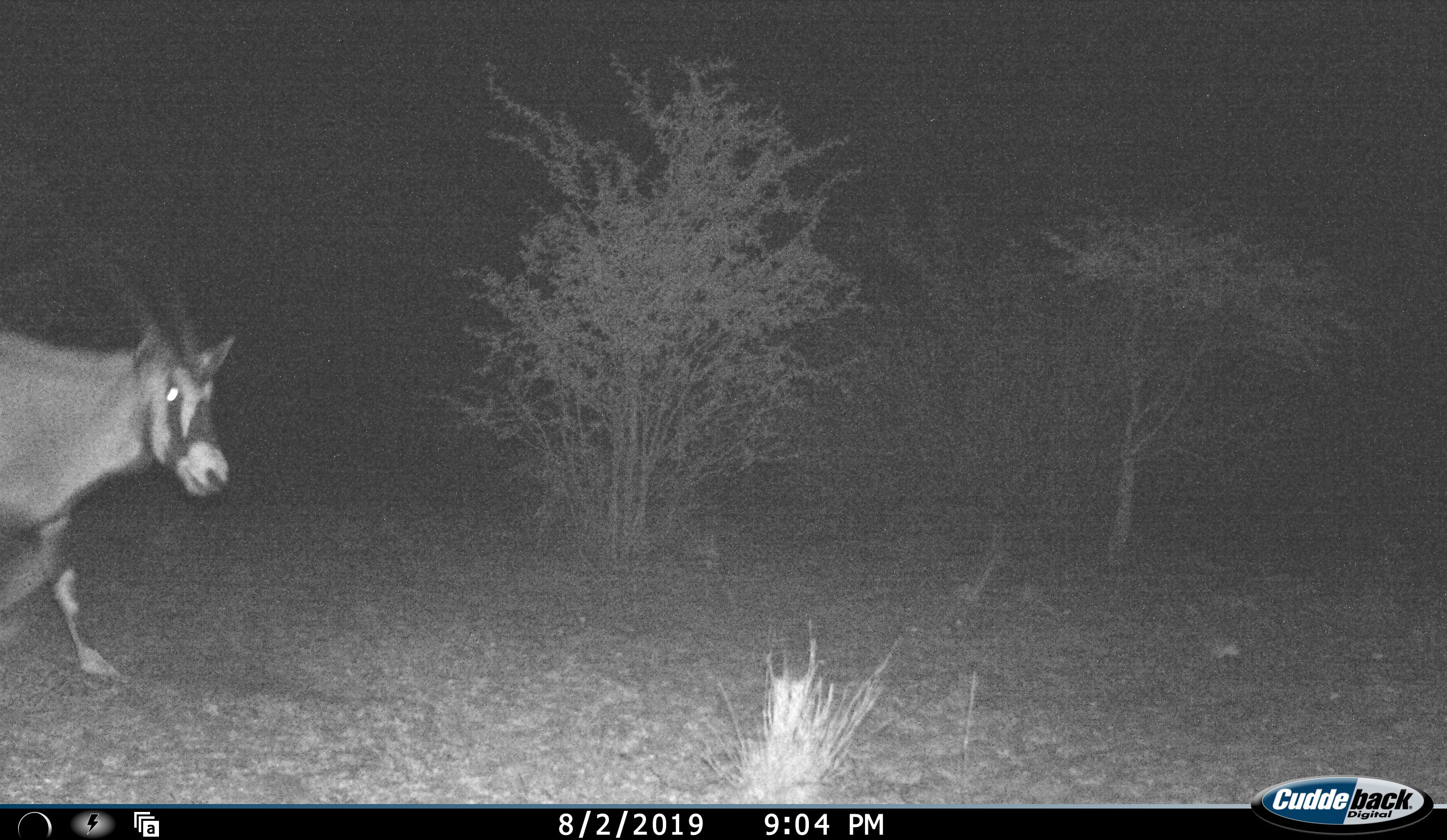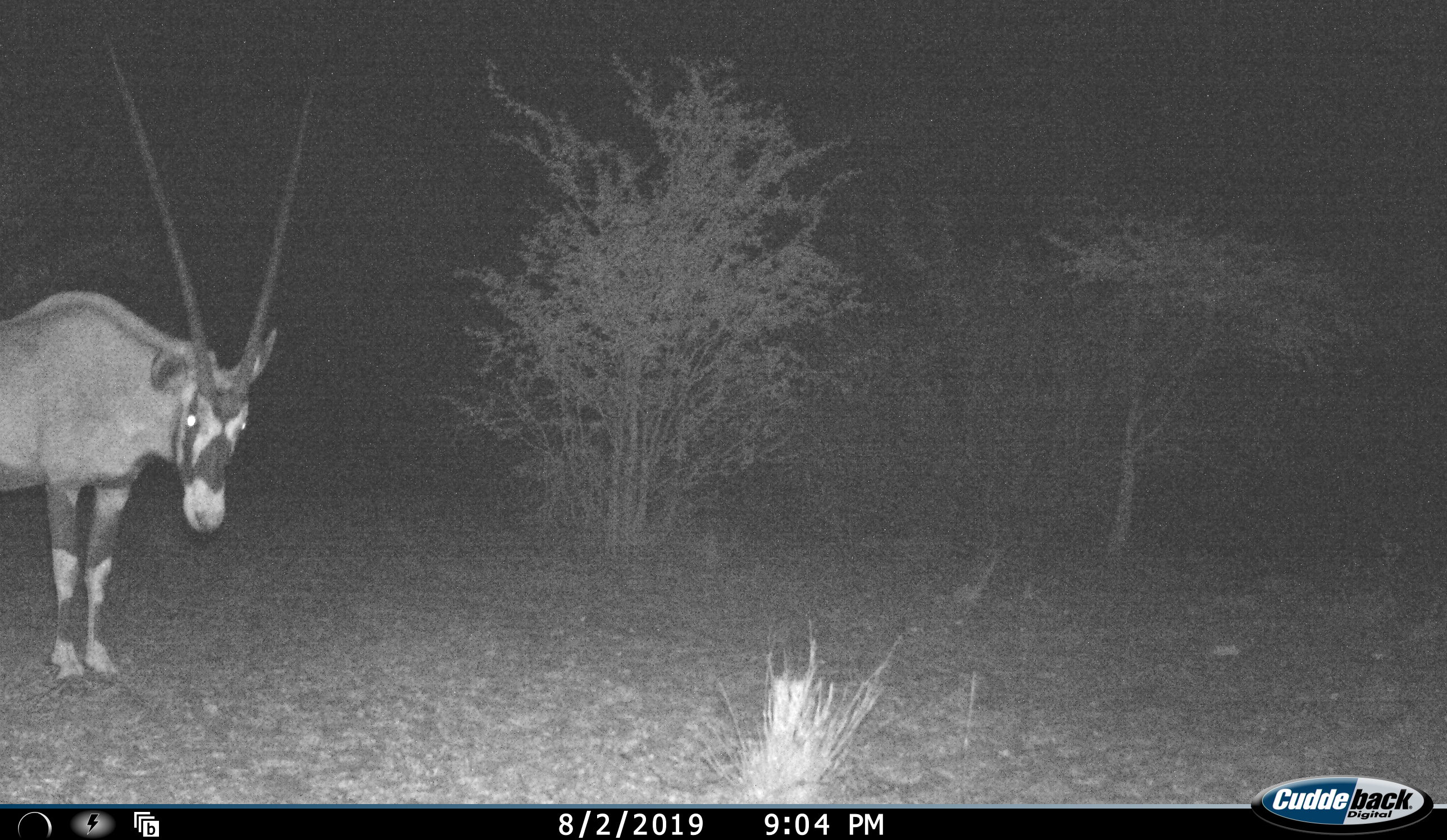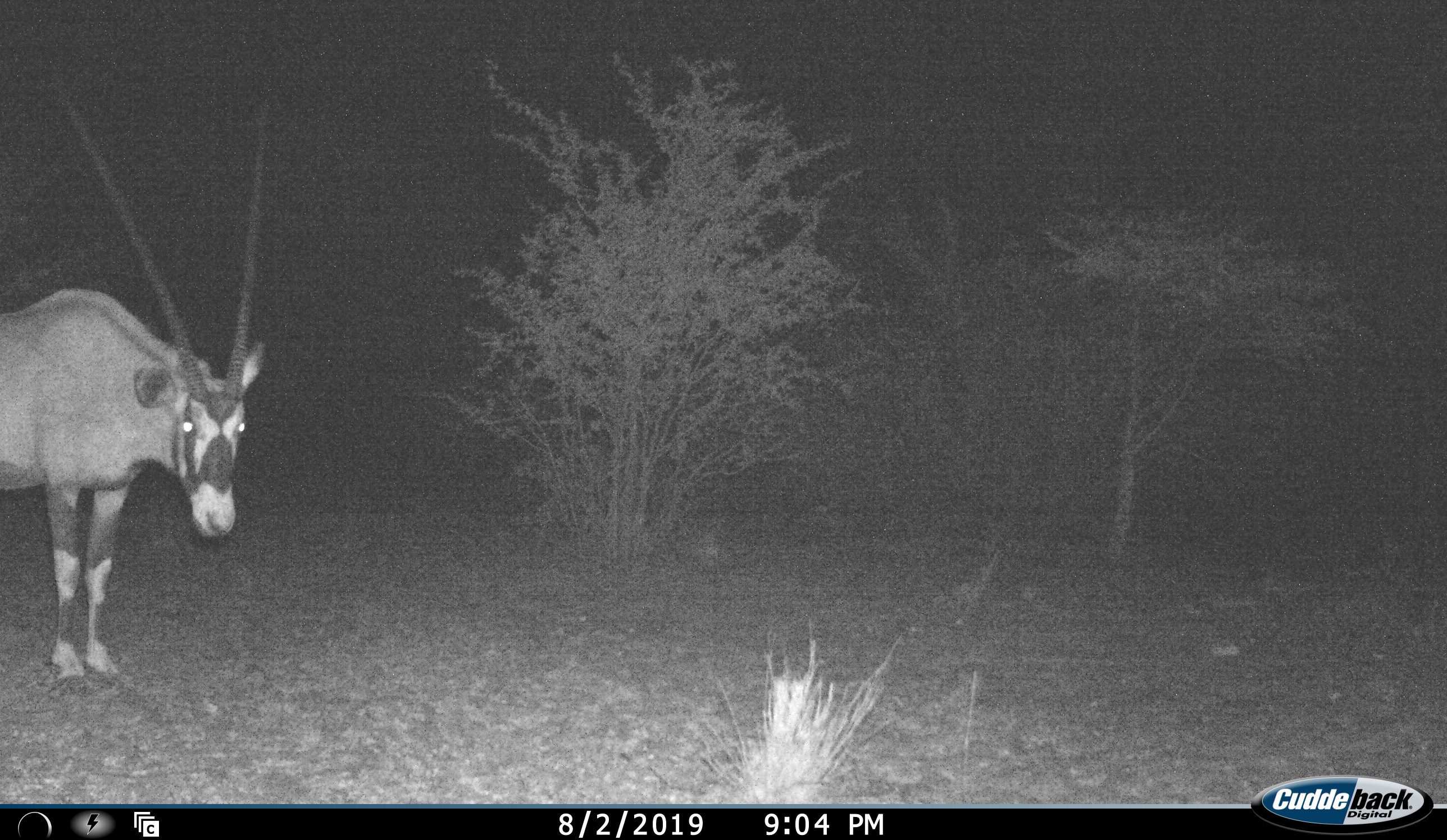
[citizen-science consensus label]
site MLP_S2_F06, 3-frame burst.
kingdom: Animalia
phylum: Chordata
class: Mammalia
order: Artiodactyla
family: Bovidae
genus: Oryx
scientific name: Oryx gazella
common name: gemsbok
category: oryx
Oryx (gemsbok) (Oryx gazella), count 1. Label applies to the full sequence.